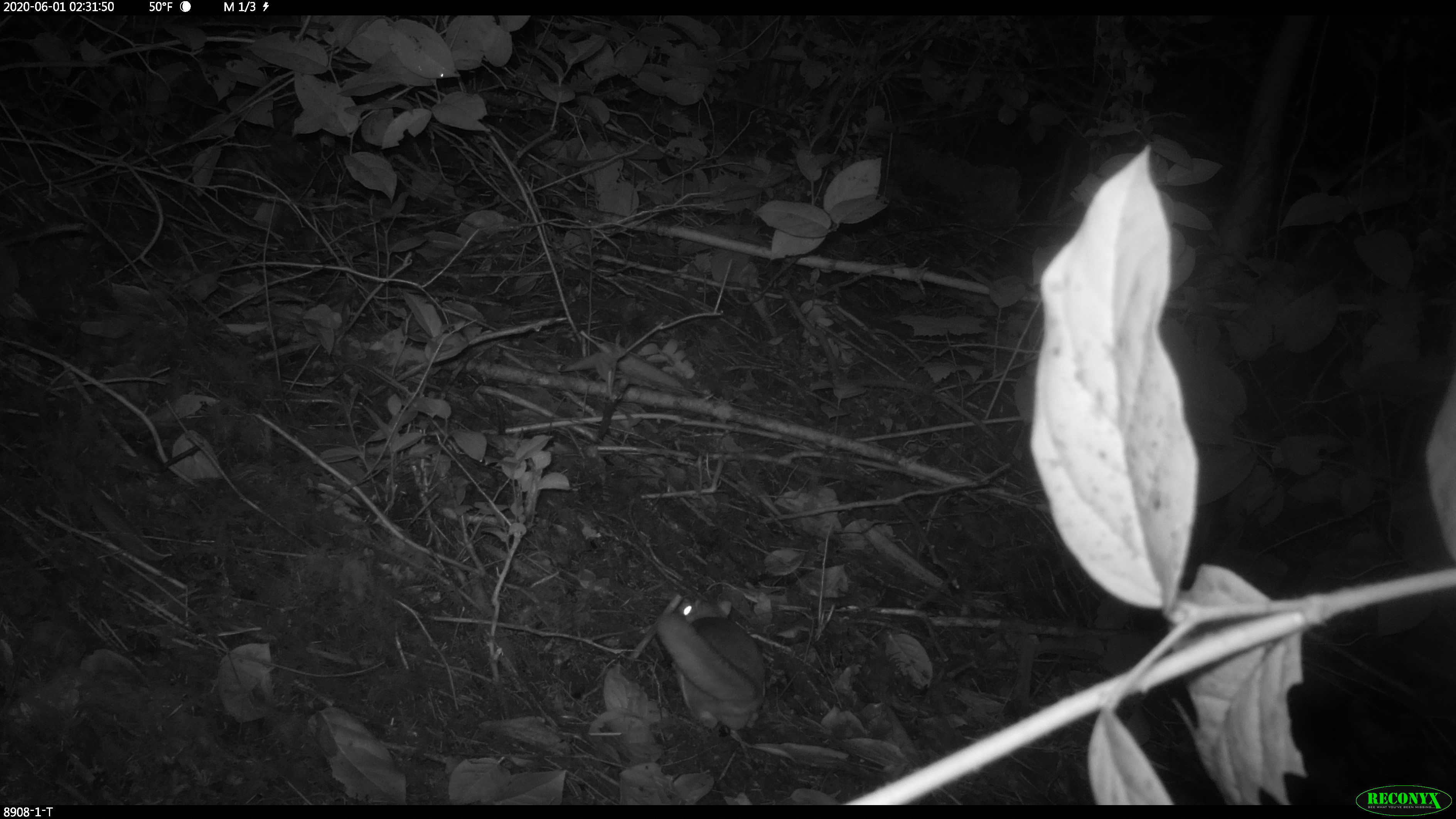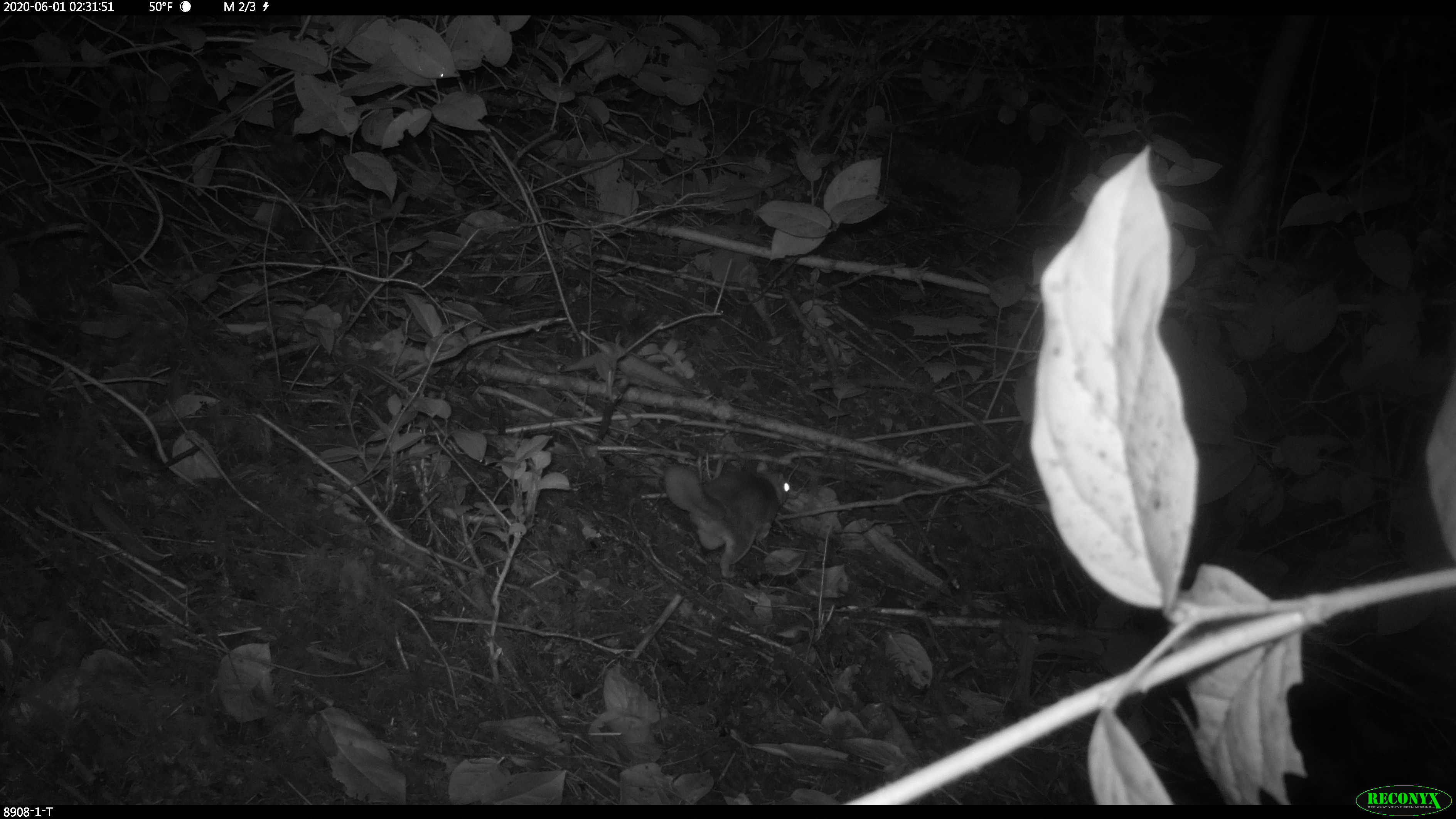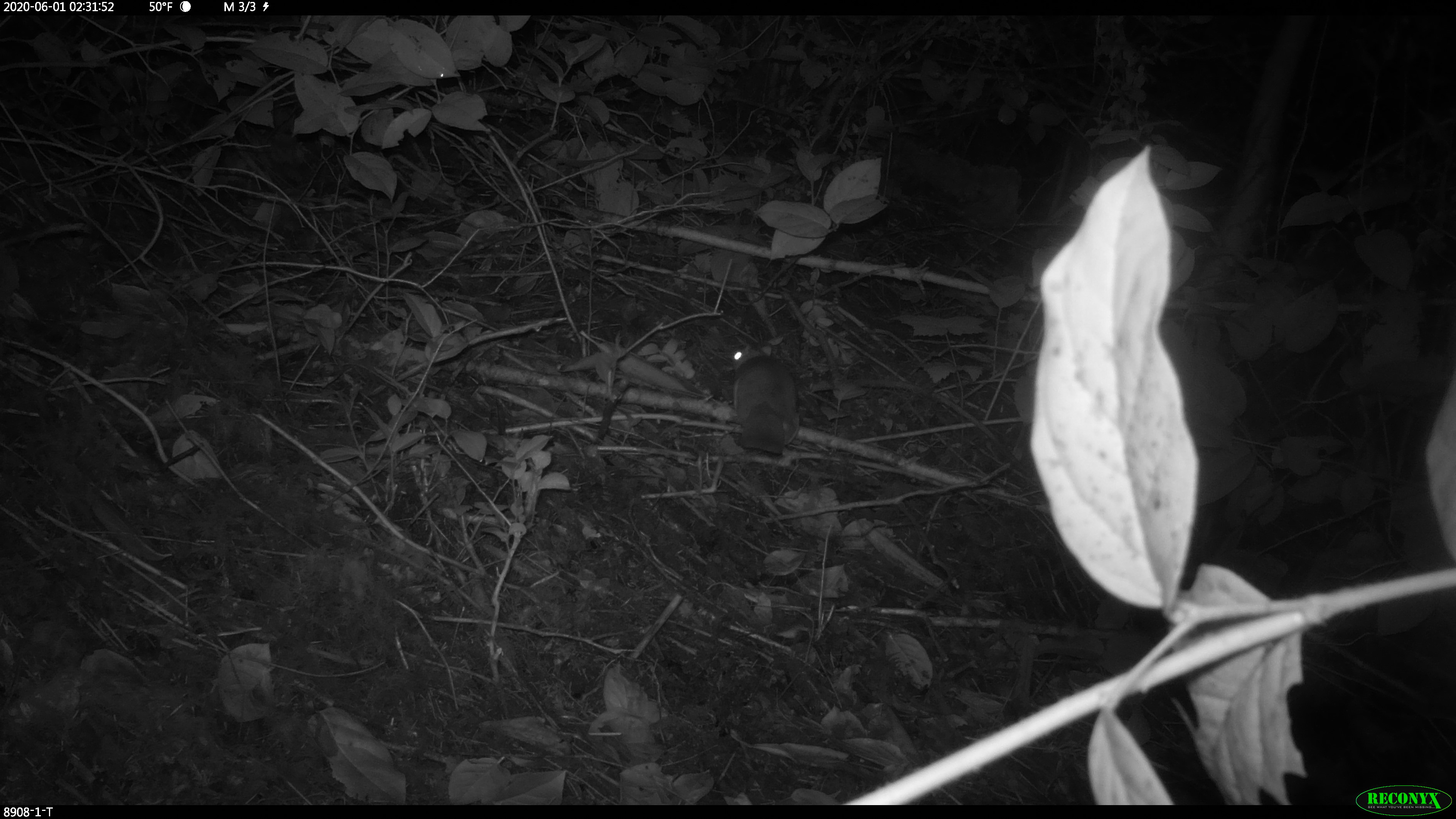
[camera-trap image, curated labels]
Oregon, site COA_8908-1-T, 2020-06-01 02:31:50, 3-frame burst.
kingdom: Animalia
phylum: Chordata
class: Mammalia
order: Rodentia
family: Sciuridae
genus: Glaucomys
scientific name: Glaucomys oregonensis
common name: humboldt's flying squirrel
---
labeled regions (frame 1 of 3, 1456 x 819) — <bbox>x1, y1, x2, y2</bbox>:
humboldt's flying squirrel: <bbox>639, 585, 787, 748</bbox>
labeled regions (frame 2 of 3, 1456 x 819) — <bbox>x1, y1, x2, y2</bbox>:
humboldt's flying squirrel: <bbox>656, 457, 803, 584</bbox>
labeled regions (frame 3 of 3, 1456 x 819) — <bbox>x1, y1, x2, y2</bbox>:
humboldt's flying squirrel: <bbox>713, 339, 812, 473</bbox>